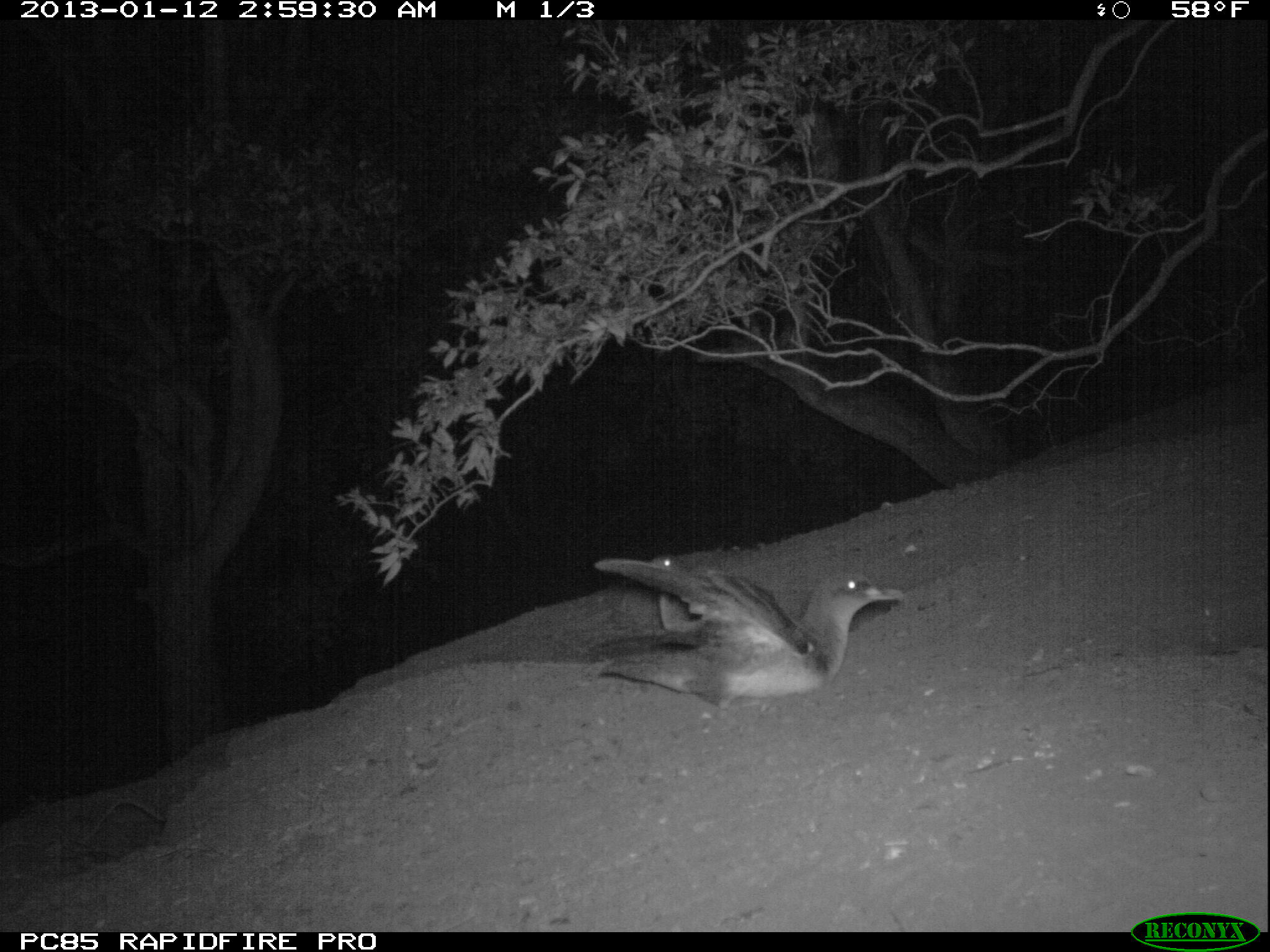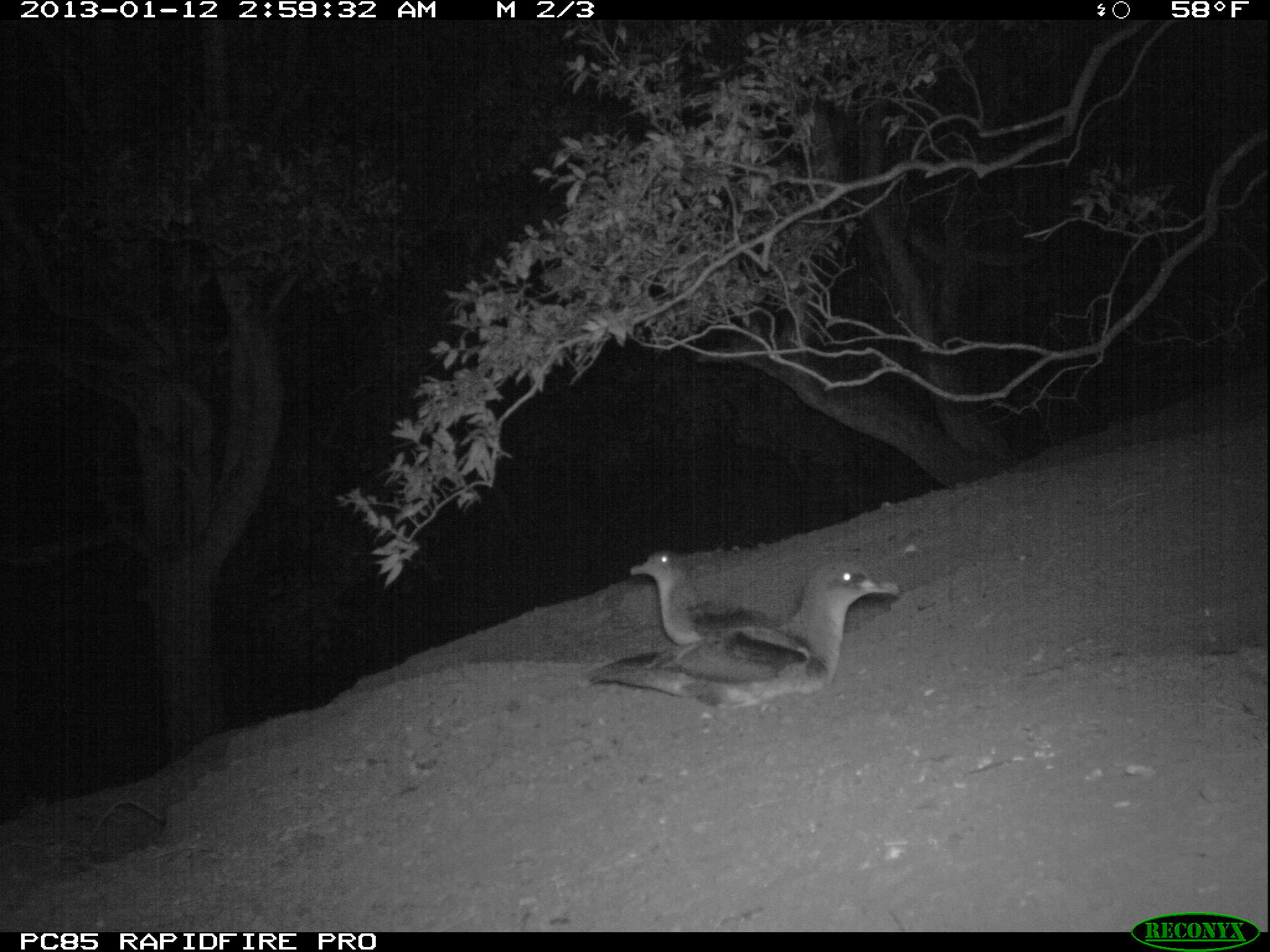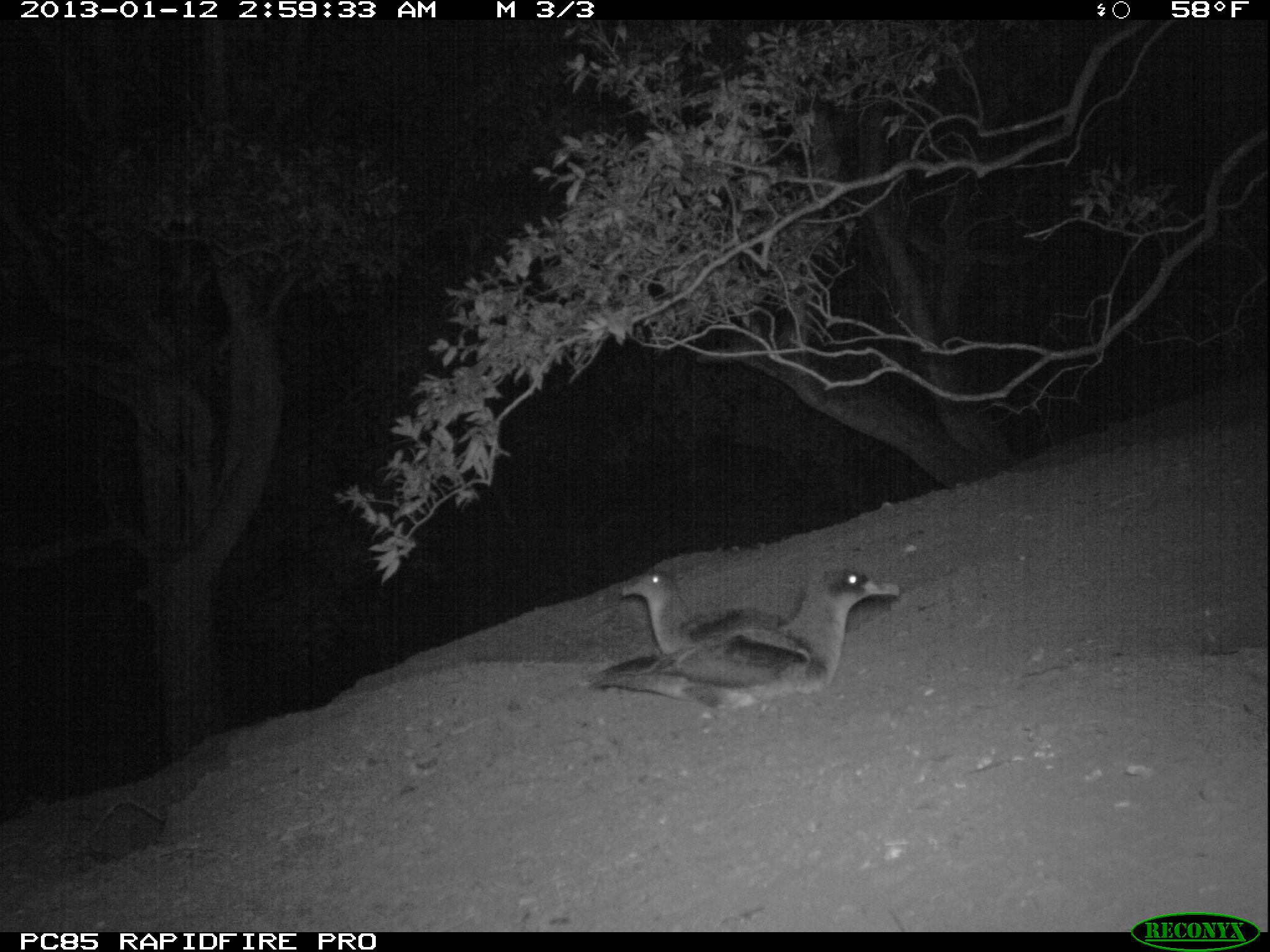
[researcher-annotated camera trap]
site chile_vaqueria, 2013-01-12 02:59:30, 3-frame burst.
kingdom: Animalia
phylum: Chordata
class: Aves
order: Procellariiformes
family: Procellariidae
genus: Calonectris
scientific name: Calonectris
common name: shearwater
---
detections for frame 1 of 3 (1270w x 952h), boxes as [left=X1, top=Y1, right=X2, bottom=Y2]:
shearwater: [left=594, top=555, right=904, bottom=715]; [left=627, top=542, right=725, bottom=641]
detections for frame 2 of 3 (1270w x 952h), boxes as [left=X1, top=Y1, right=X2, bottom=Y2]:
shearwater: [left=618, top=558, right=890, bottom=720]; [left=631, top=549, right=775, bottom=633]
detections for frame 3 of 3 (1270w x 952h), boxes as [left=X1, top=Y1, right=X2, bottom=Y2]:
shearwater: [left=596, top=563, right=894, bottom=721]; [left=608, top=563, right=792, bottom=646]